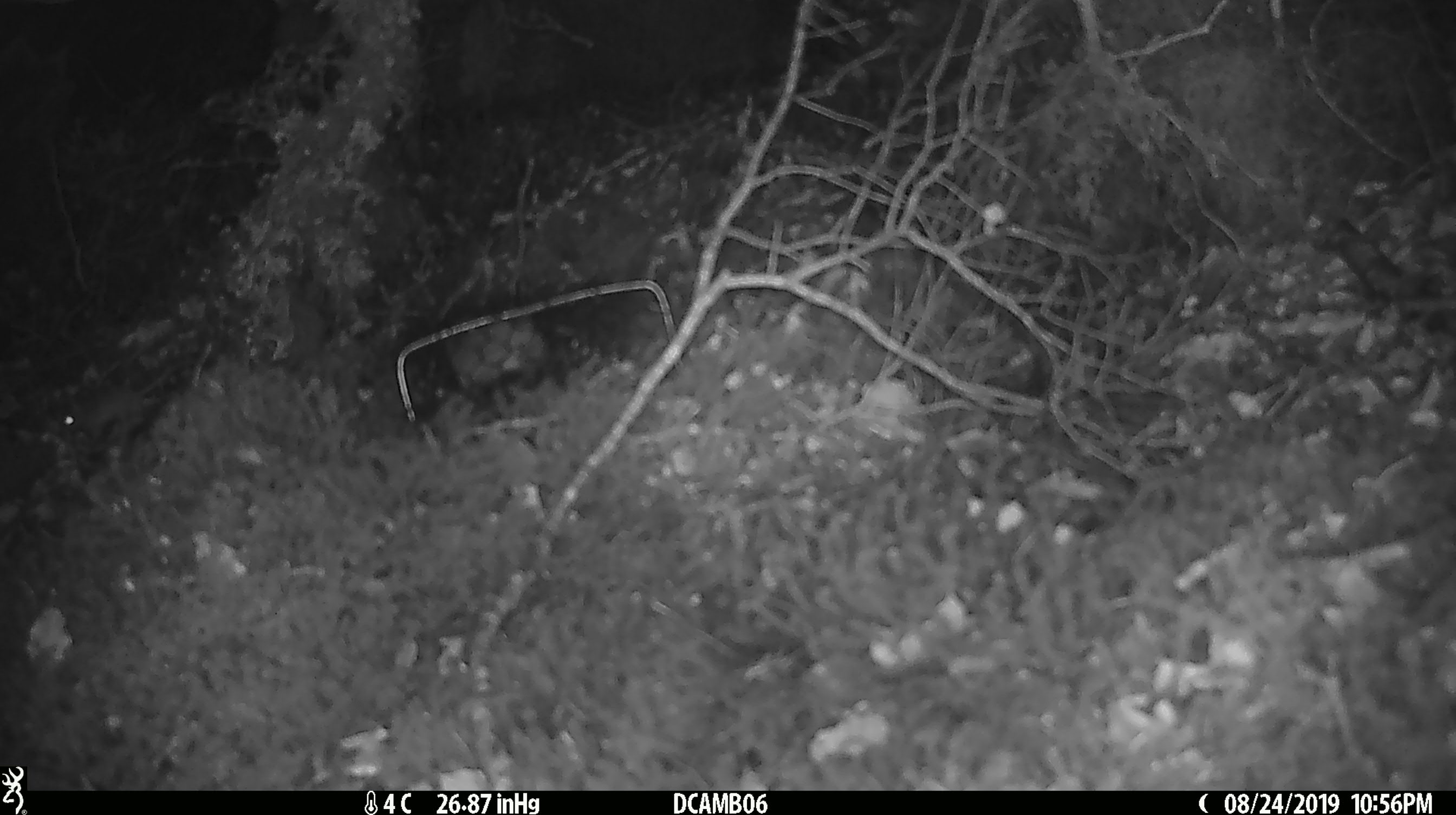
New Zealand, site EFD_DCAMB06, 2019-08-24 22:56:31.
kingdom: Animalia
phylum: Chordata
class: Mammalia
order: Rodentia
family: Muridae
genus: Mus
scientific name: Mus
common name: mouse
Mouse (Mus).